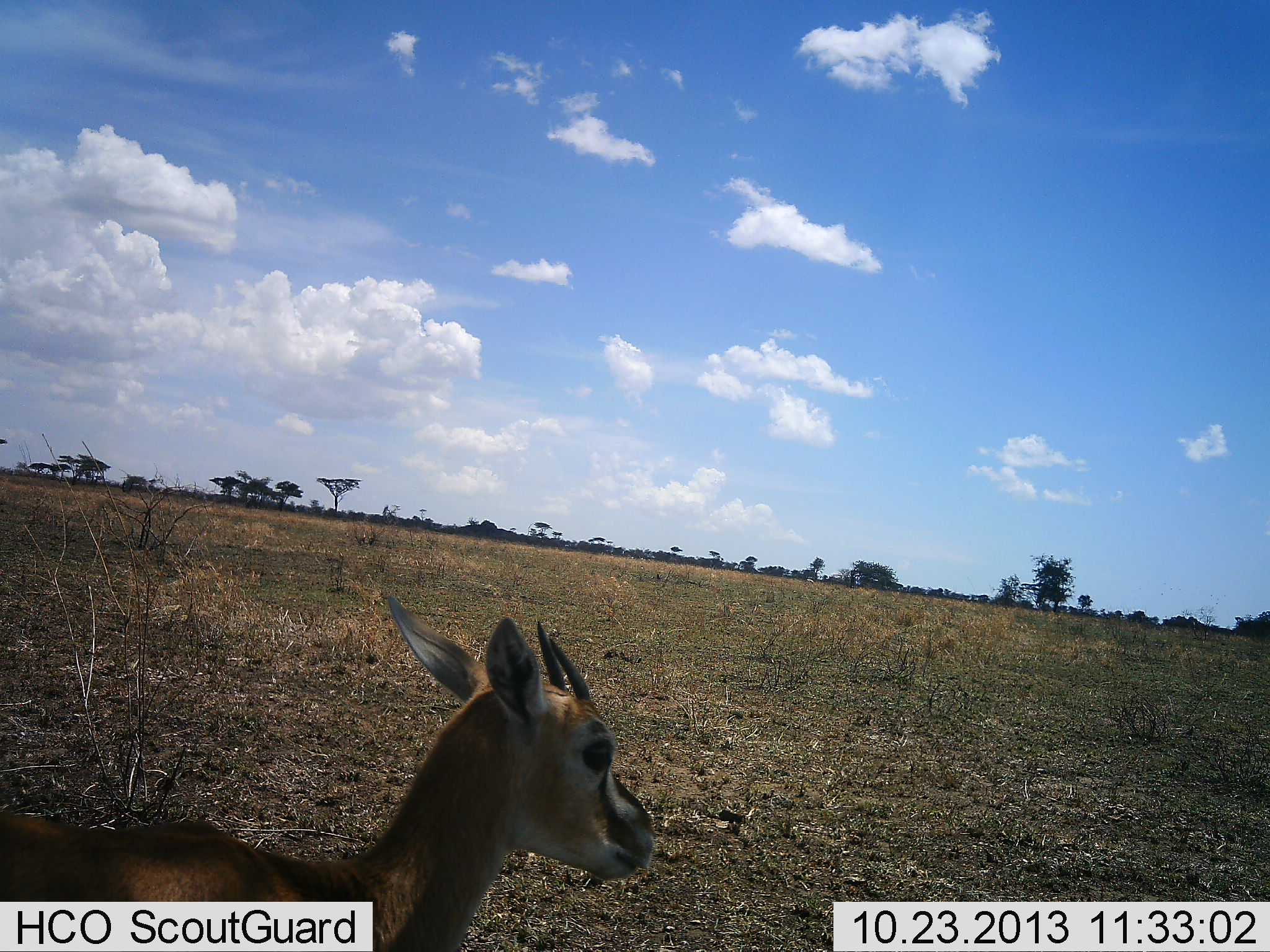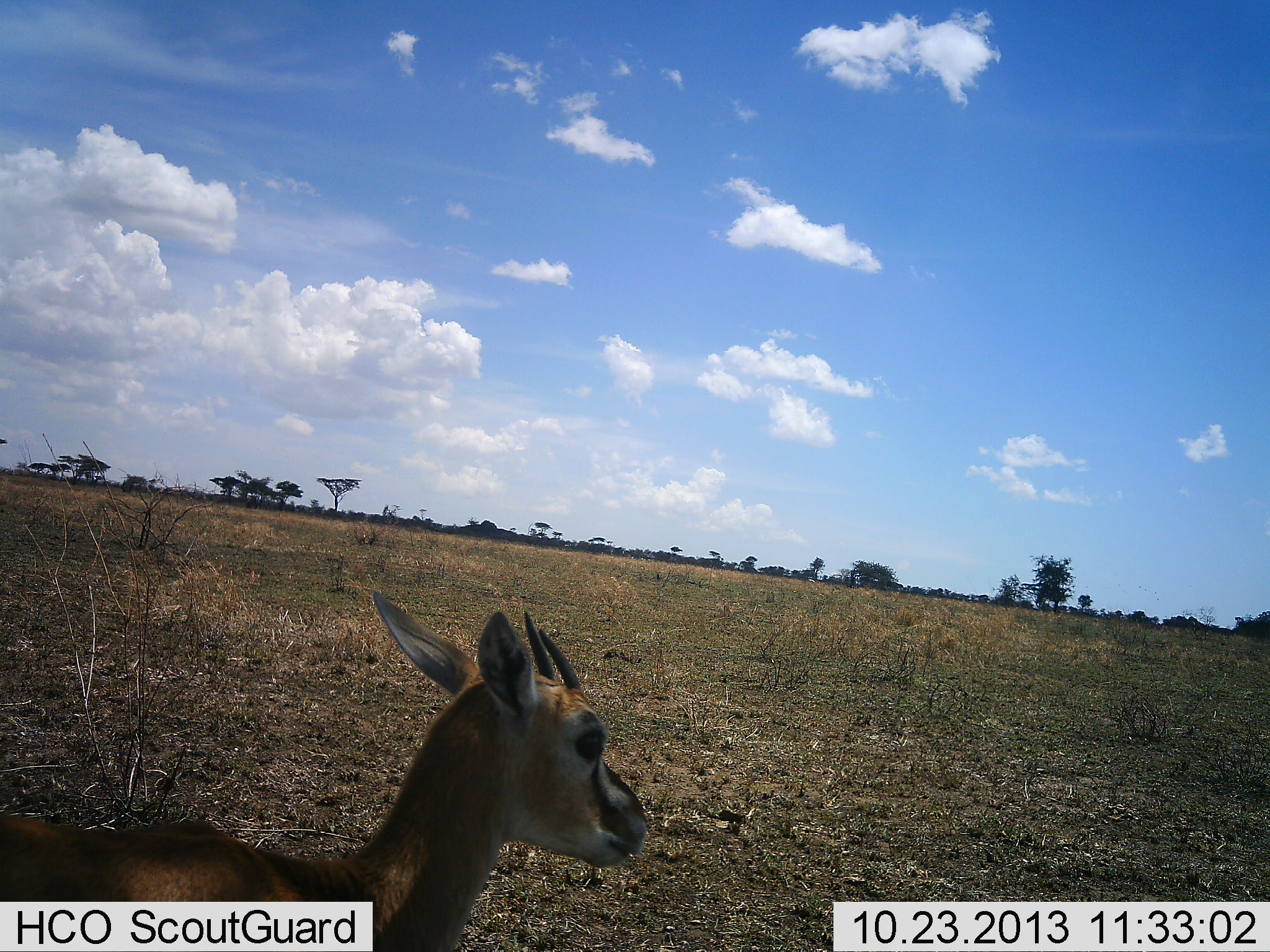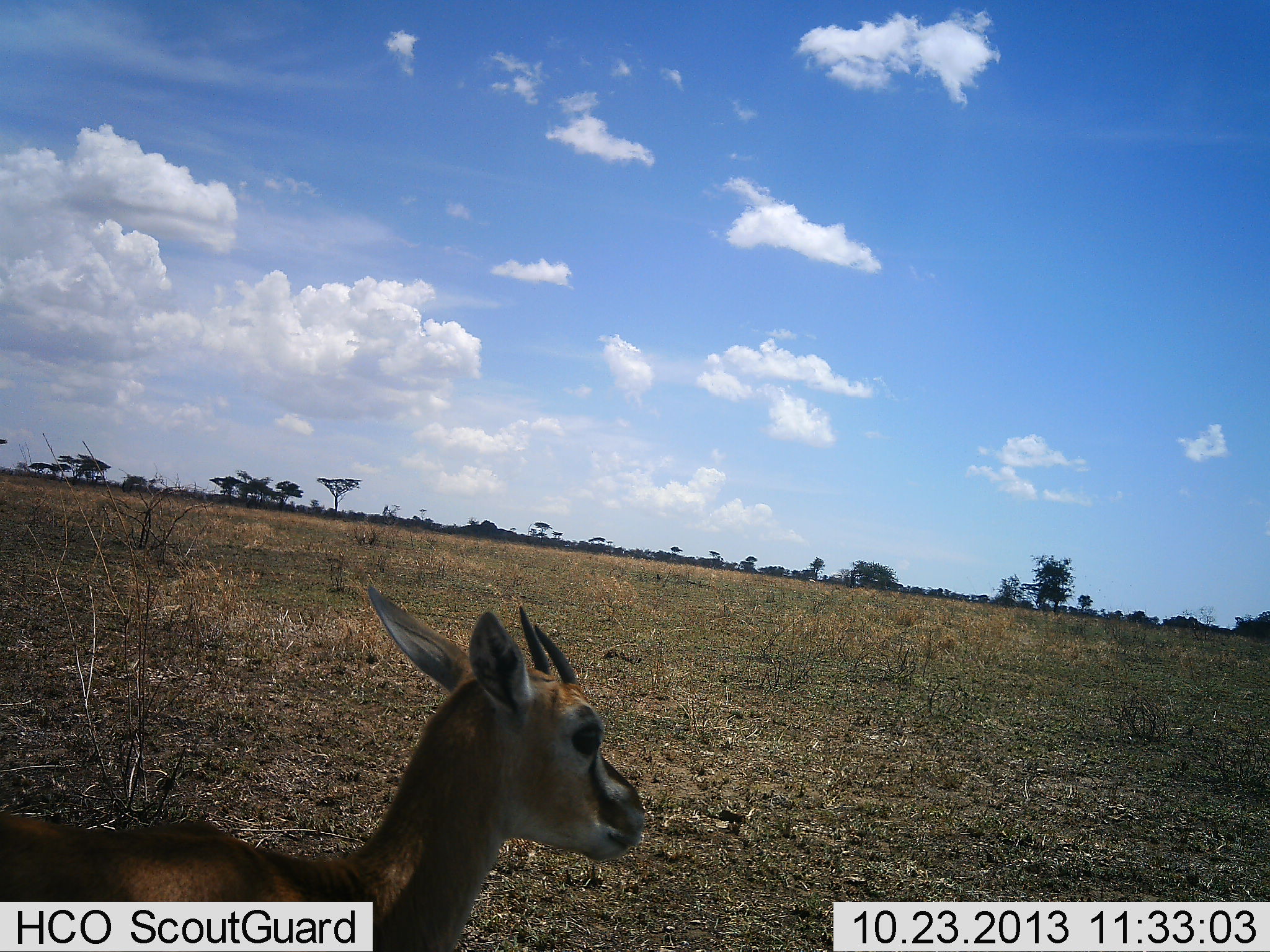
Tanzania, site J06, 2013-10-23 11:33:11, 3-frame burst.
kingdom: Animalia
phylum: Chordata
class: Mammalia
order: Artiodactyla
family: Bovidae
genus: Eudorcas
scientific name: Eudorcas thomsonii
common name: thomson's gazelle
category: gazellethomsons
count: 1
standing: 69%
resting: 23%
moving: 8%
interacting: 0%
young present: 0%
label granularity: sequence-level